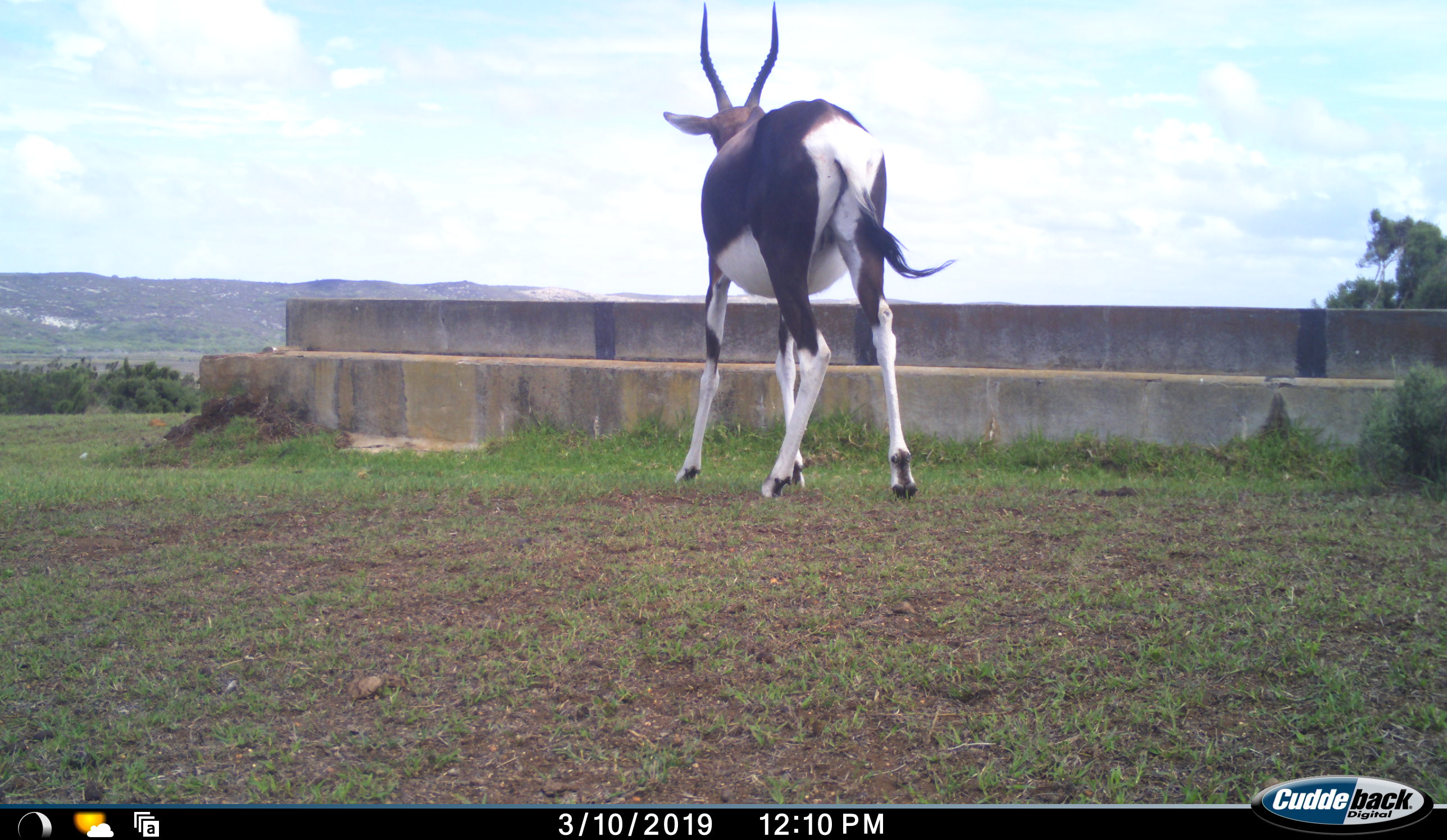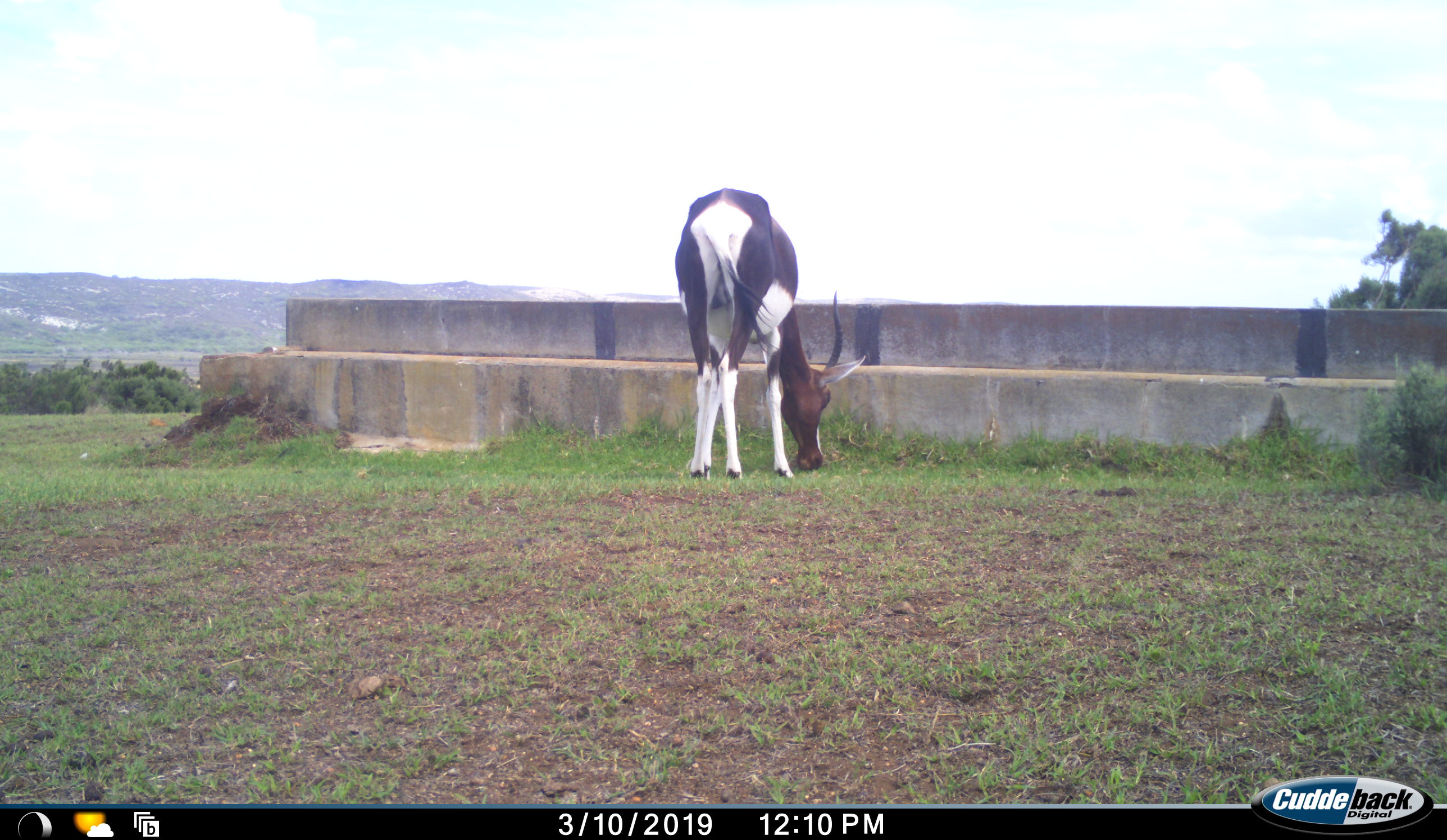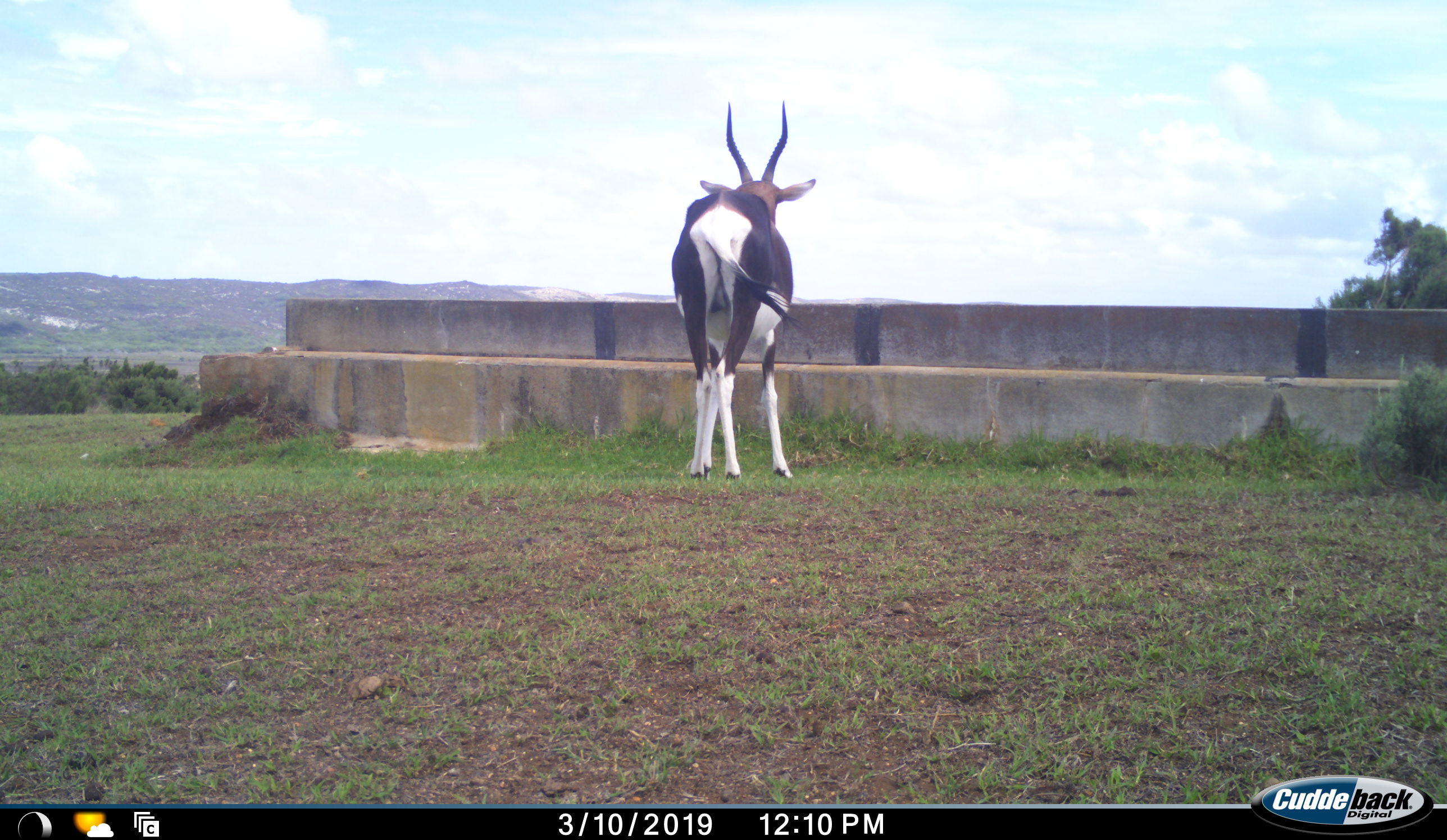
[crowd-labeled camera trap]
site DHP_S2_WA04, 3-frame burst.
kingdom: Animalia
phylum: Chordata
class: Mammalia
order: Artiodactyla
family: Bovidae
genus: Damaliscus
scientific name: Damaliscus pygargus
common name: bontebok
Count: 1.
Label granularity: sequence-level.